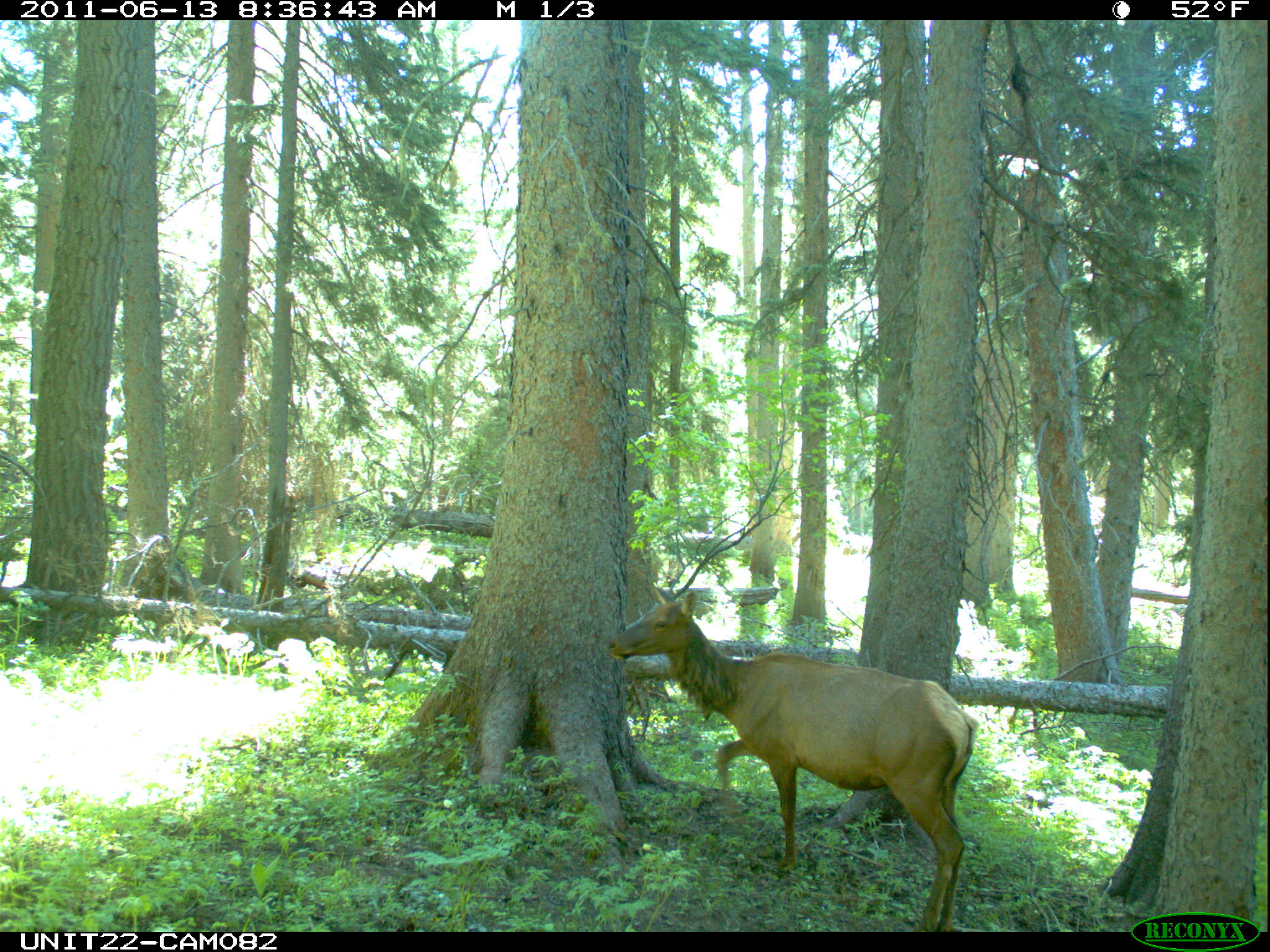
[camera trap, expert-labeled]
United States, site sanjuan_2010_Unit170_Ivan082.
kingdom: Animalia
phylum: Chordata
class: Mammalia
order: Artiodactyla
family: Cervidae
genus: Cervus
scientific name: Cervus elaphus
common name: red deer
Cervus elaphus (red deer).